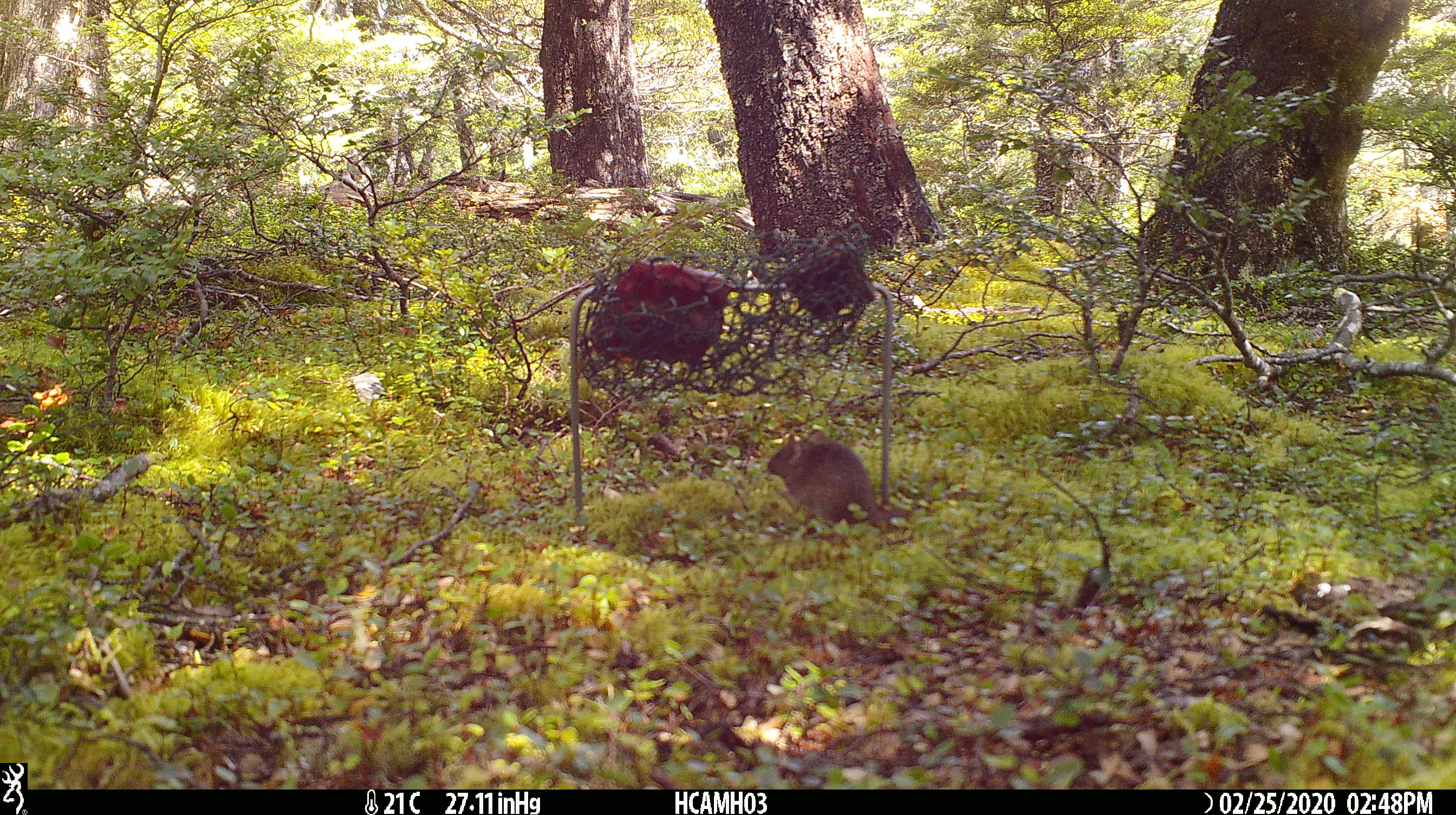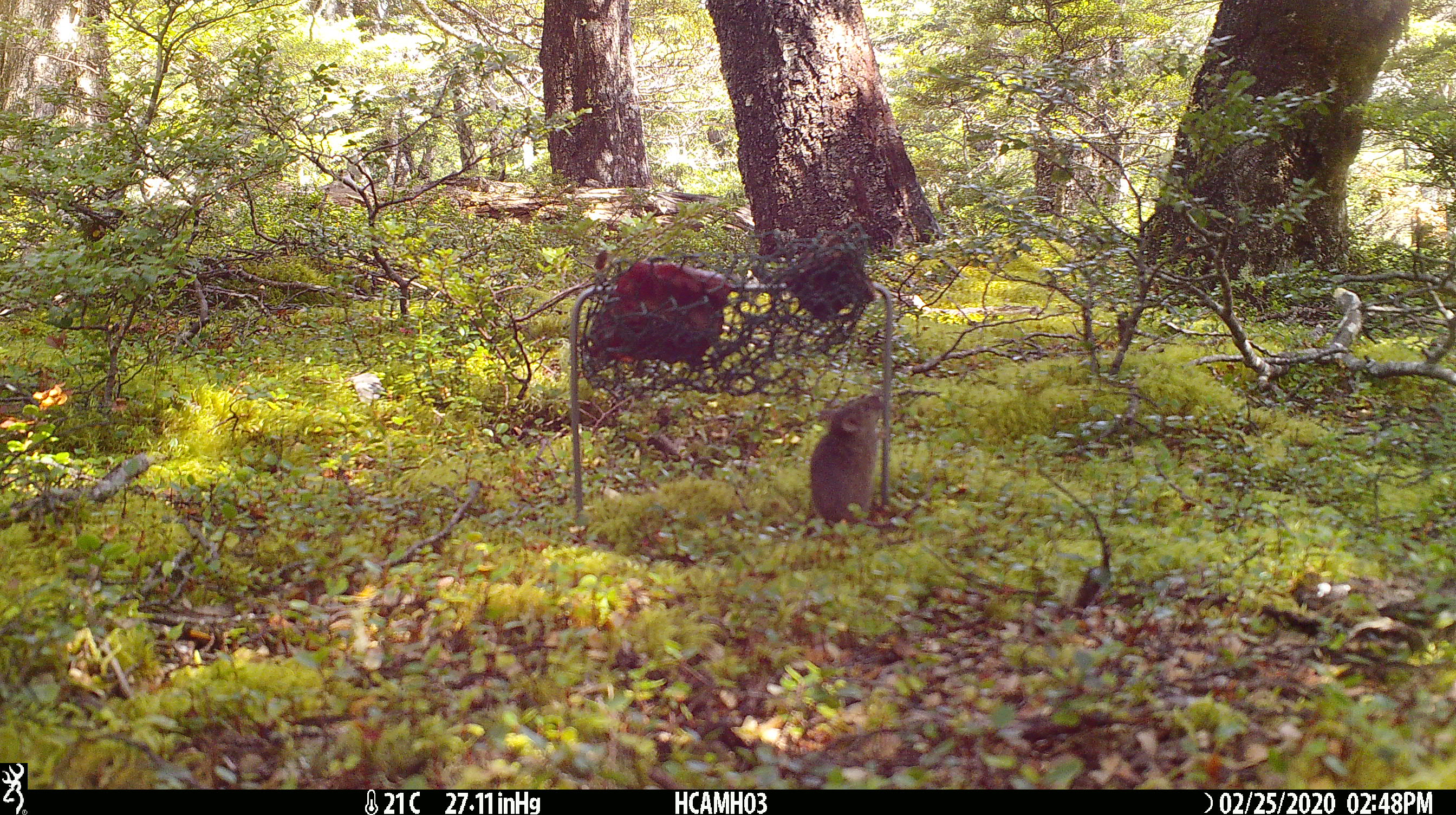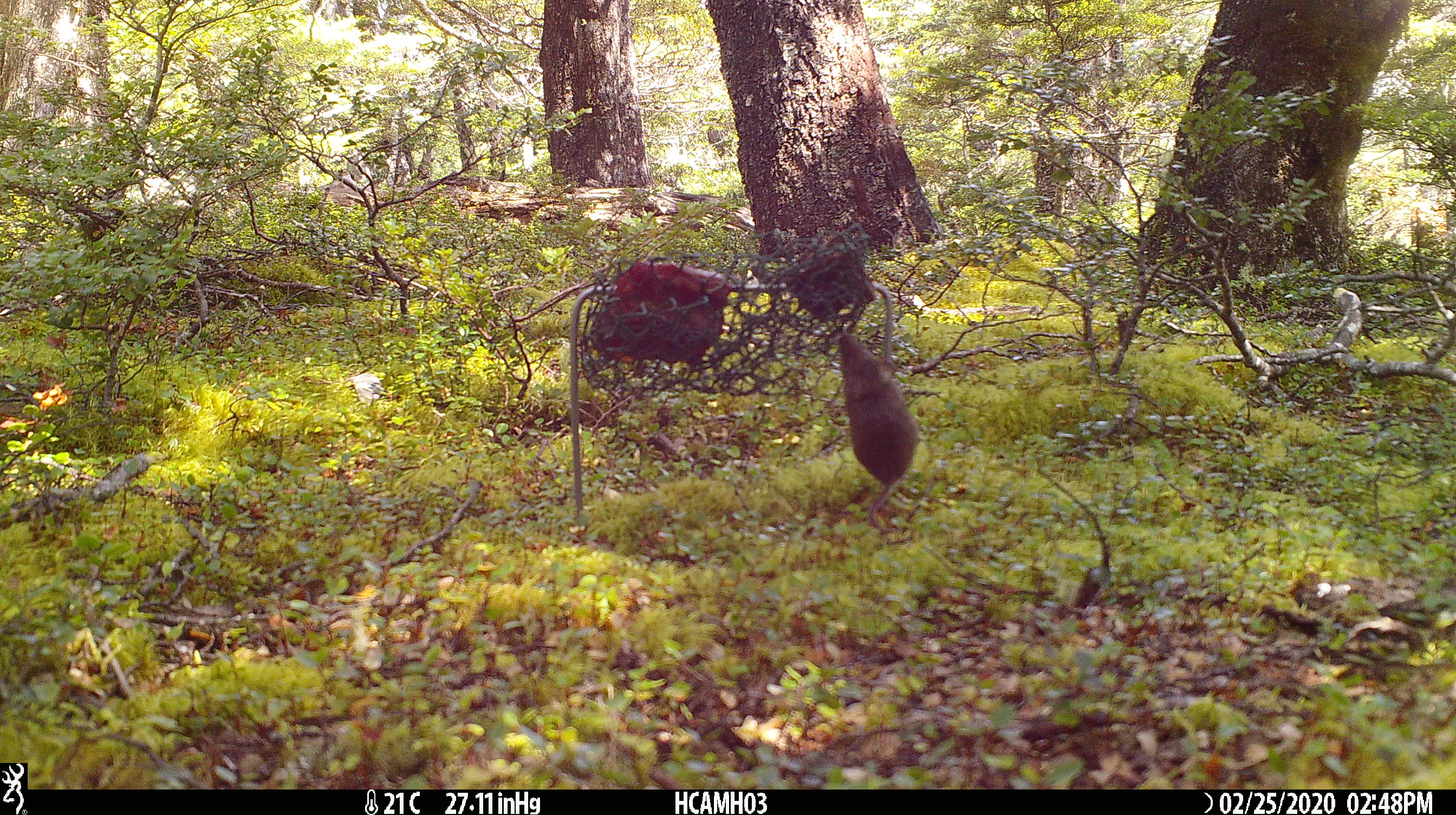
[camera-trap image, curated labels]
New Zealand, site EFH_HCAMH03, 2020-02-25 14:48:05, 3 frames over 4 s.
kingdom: Animalia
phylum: Chordata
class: Mammalia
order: Rodentia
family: Muridae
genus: Mus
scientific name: Mus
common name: mouse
Mouse (Mus).